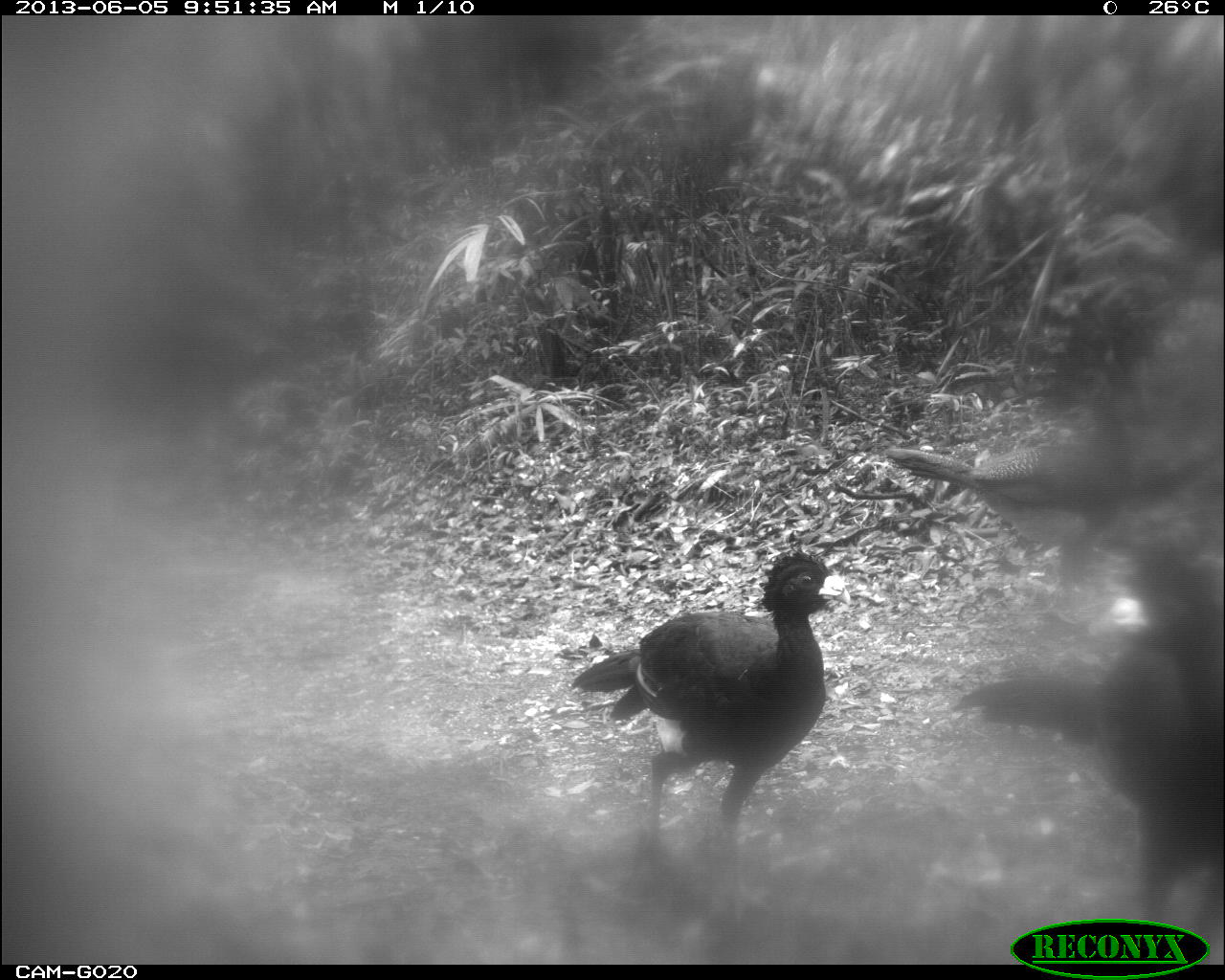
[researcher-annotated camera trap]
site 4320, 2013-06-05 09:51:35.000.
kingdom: Animalia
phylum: Chordata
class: Aves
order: Galliformes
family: Cracidae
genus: Crax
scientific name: Crax rubra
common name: great curassow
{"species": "Crax rubra (great curassow)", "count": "3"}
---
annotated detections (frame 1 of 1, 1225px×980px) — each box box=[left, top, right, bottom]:
crax rubra: box=[945, 532, 1225, 956]; box=[564, 542, 848, 923]; box=[880, 380, 1225, 588]